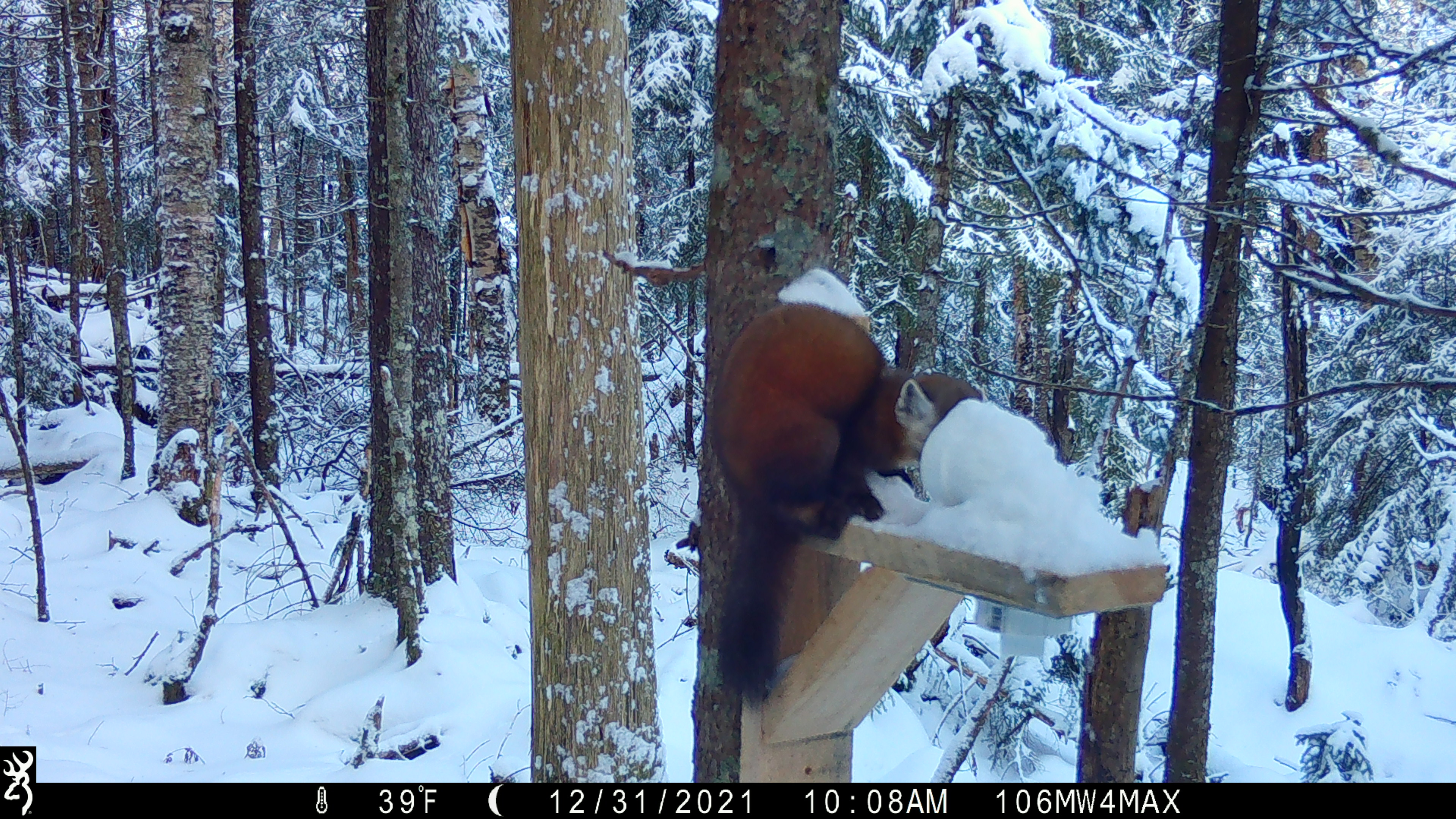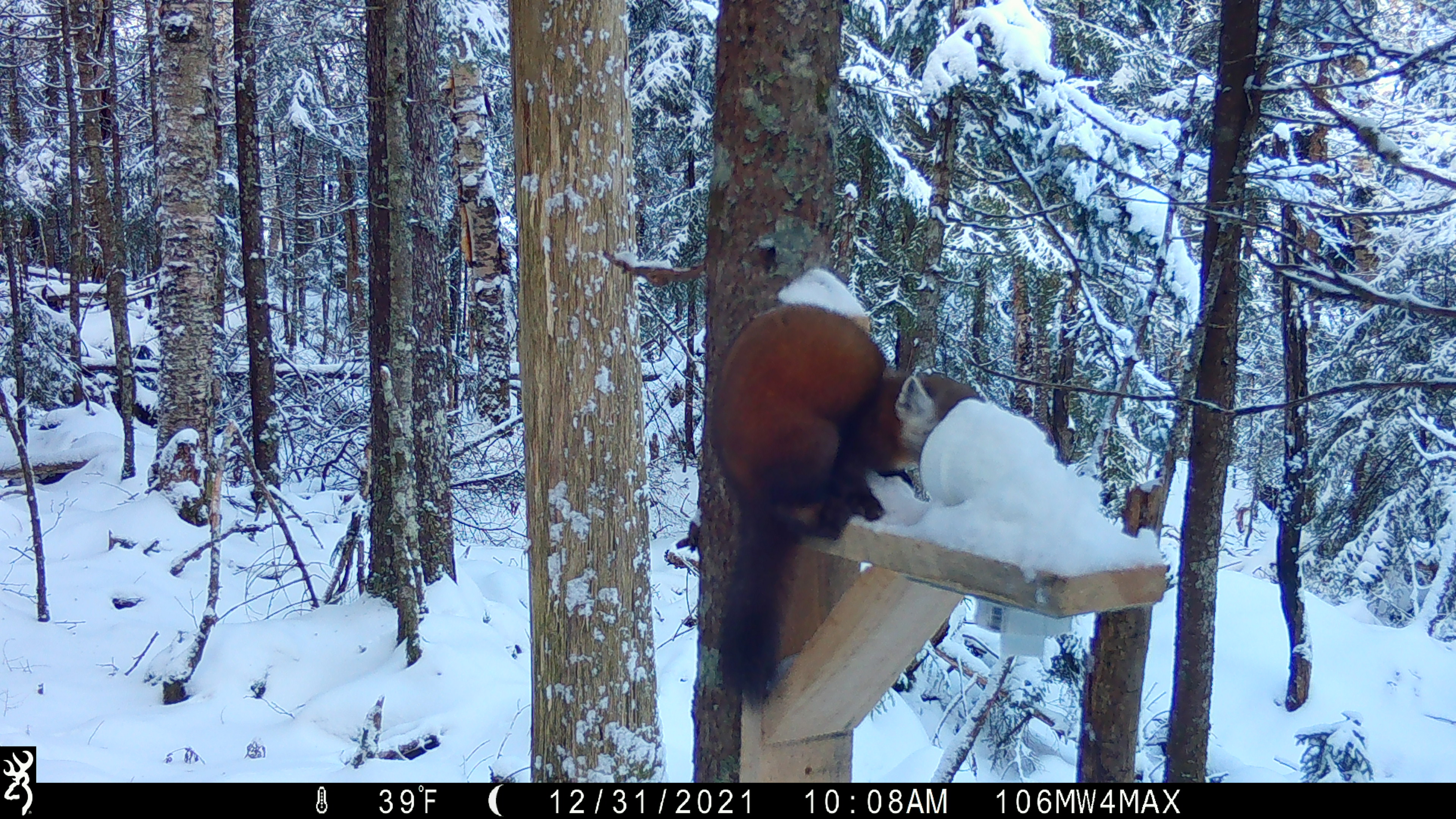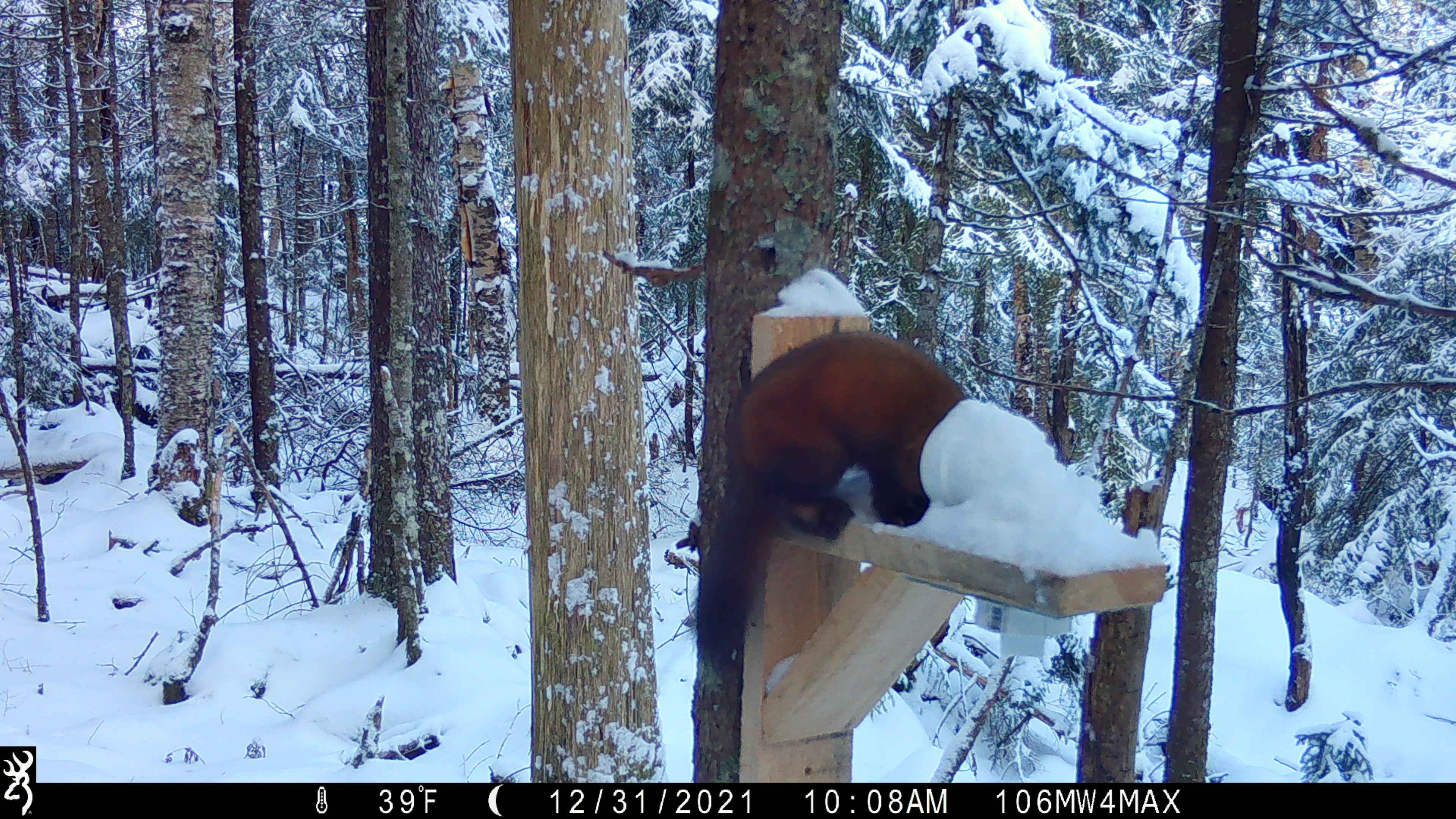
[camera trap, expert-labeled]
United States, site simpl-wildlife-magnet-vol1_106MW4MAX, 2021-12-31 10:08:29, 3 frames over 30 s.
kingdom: Animalia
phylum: Chordata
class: Mammalia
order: Carnivora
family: Mustelidae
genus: Martes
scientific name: Martes americana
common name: american marten